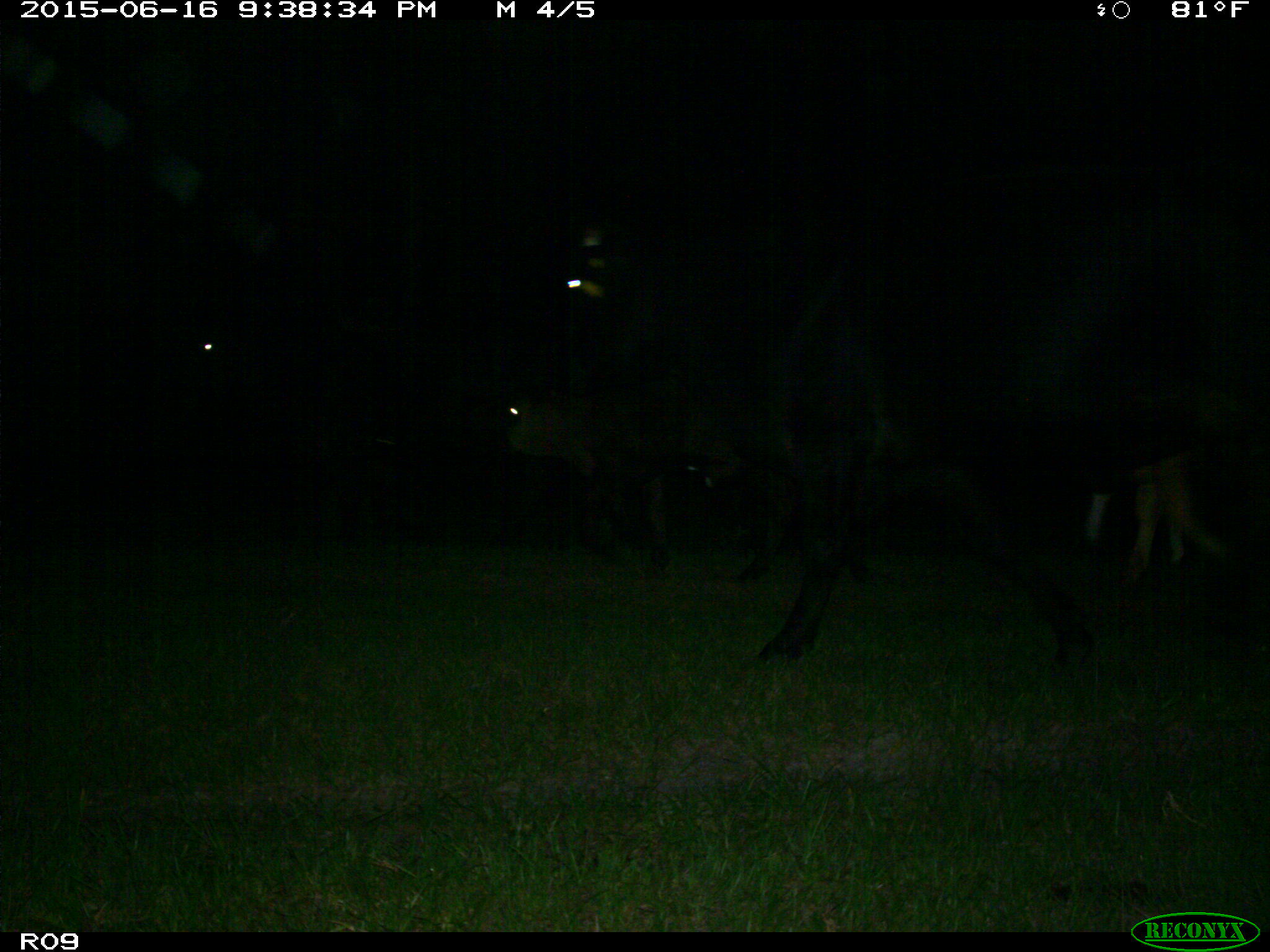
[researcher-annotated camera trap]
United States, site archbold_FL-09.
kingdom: Animalia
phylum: Chordata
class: Mammalia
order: Artiodactyla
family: Bovidae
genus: Bos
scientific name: Bos taurus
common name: domestic cow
Bos taurus (domestic cow).